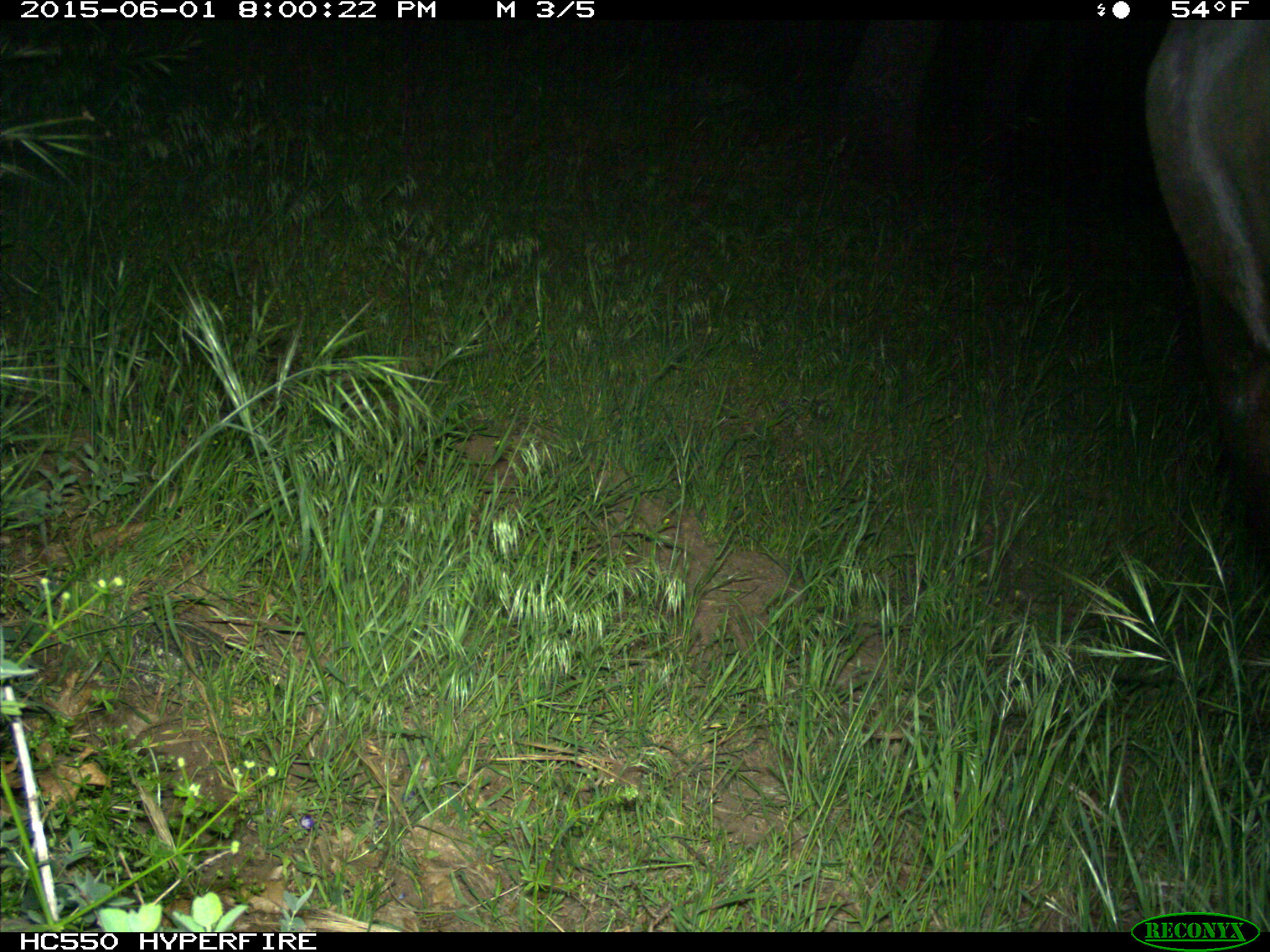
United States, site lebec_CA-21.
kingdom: Animalia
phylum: Chordata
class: Mammalia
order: Artiodactyla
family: Bovidae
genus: Bos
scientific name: Bos taurus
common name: domestic cow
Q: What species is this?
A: Bos taurus (domestic cow).